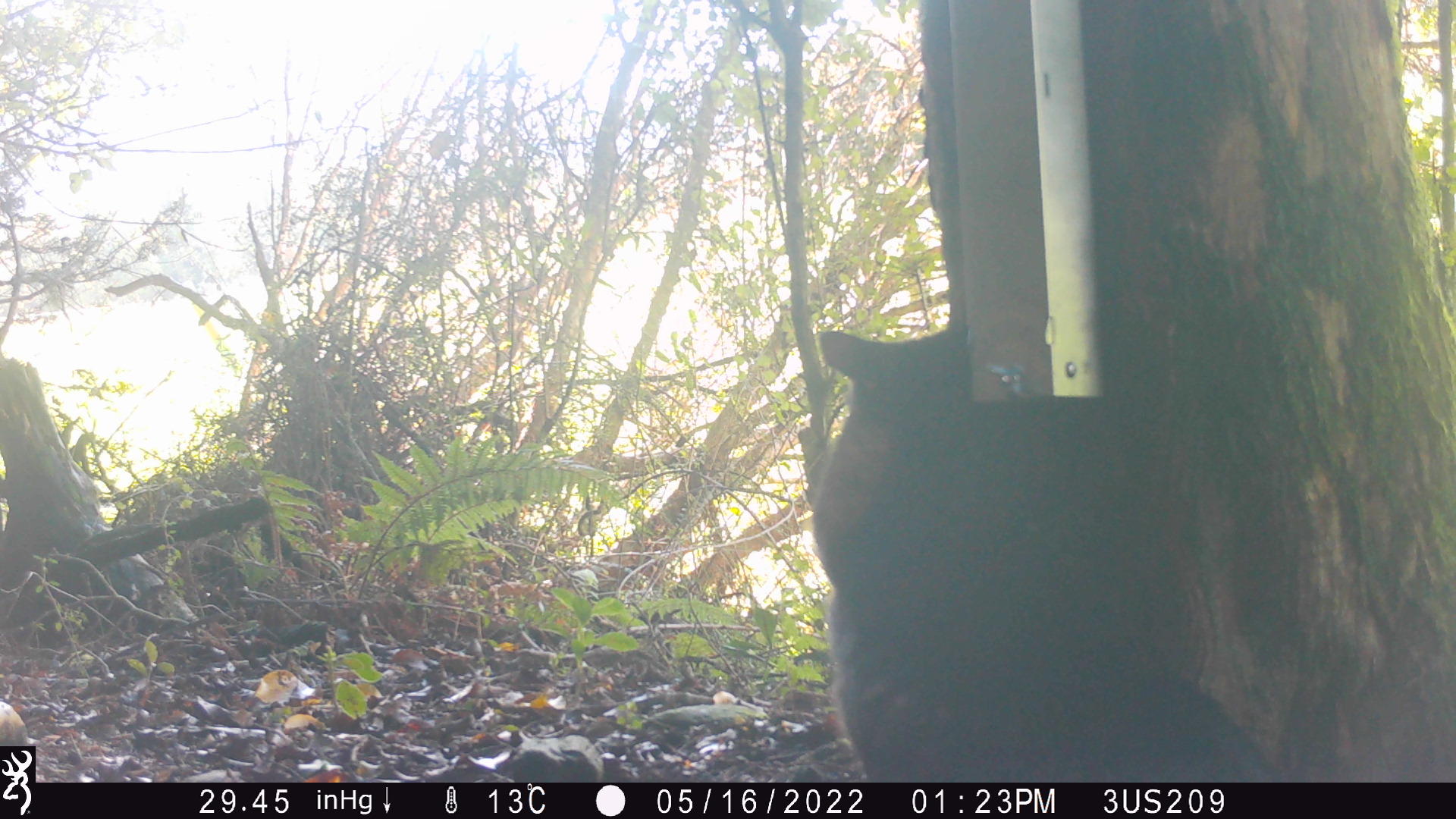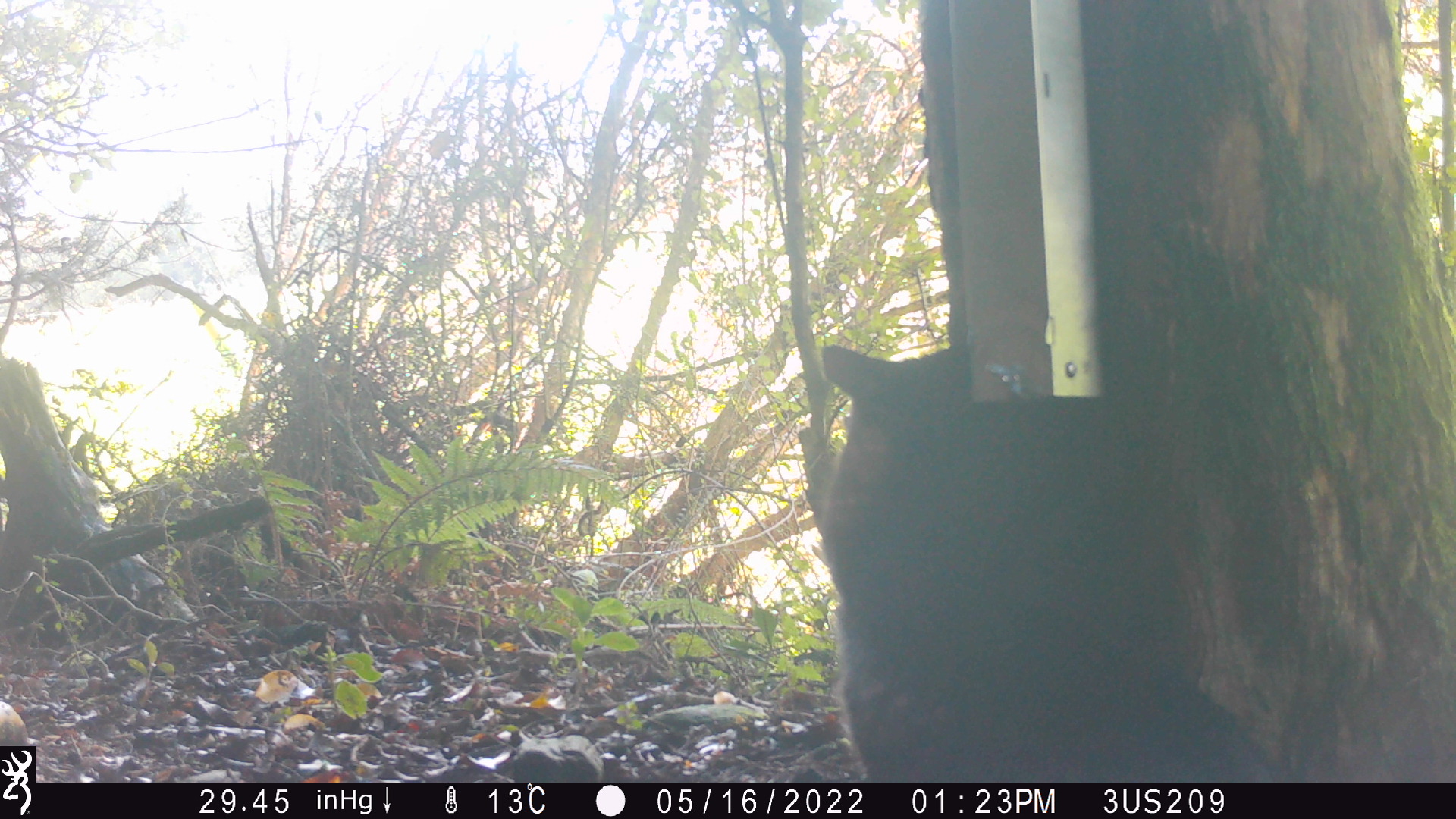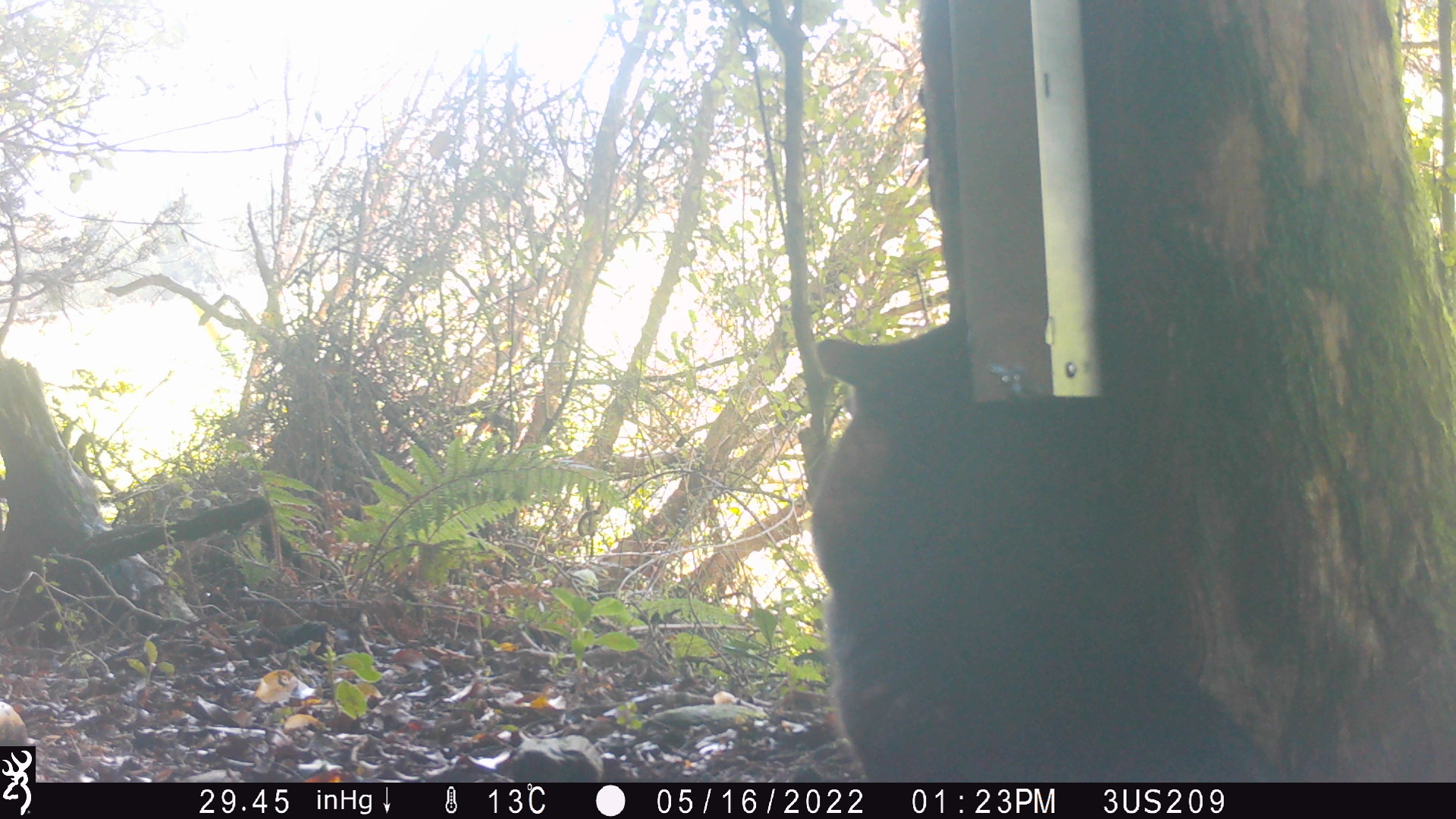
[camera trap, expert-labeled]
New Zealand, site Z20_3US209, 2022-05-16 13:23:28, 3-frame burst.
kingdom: Animalia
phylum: Chordata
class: Mammalia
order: Carnivora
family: Felidae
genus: Felis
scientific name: Felis catus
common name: domestic cat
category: cat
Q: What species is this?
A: Cat (domestic cat) (Felis catus).